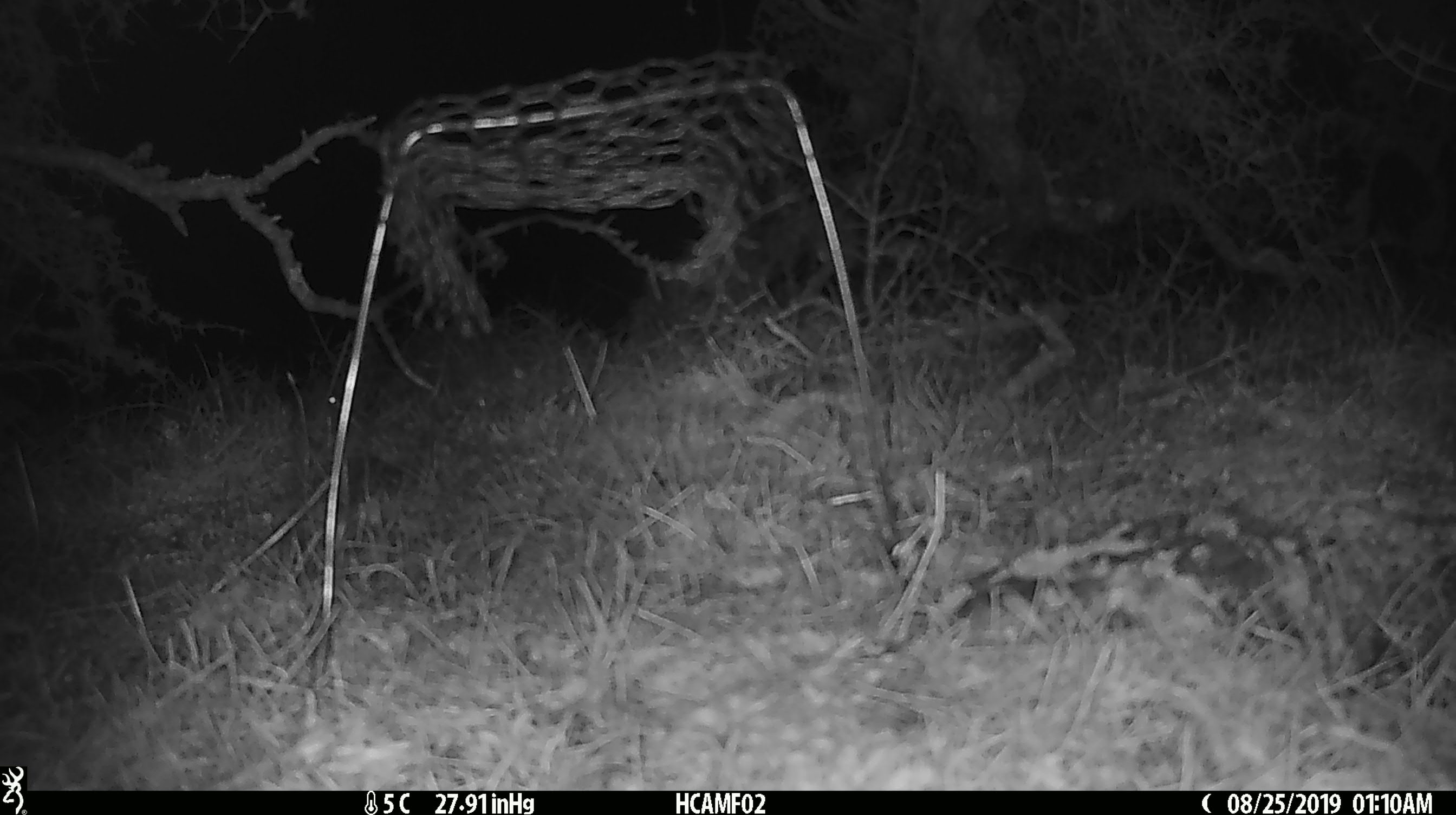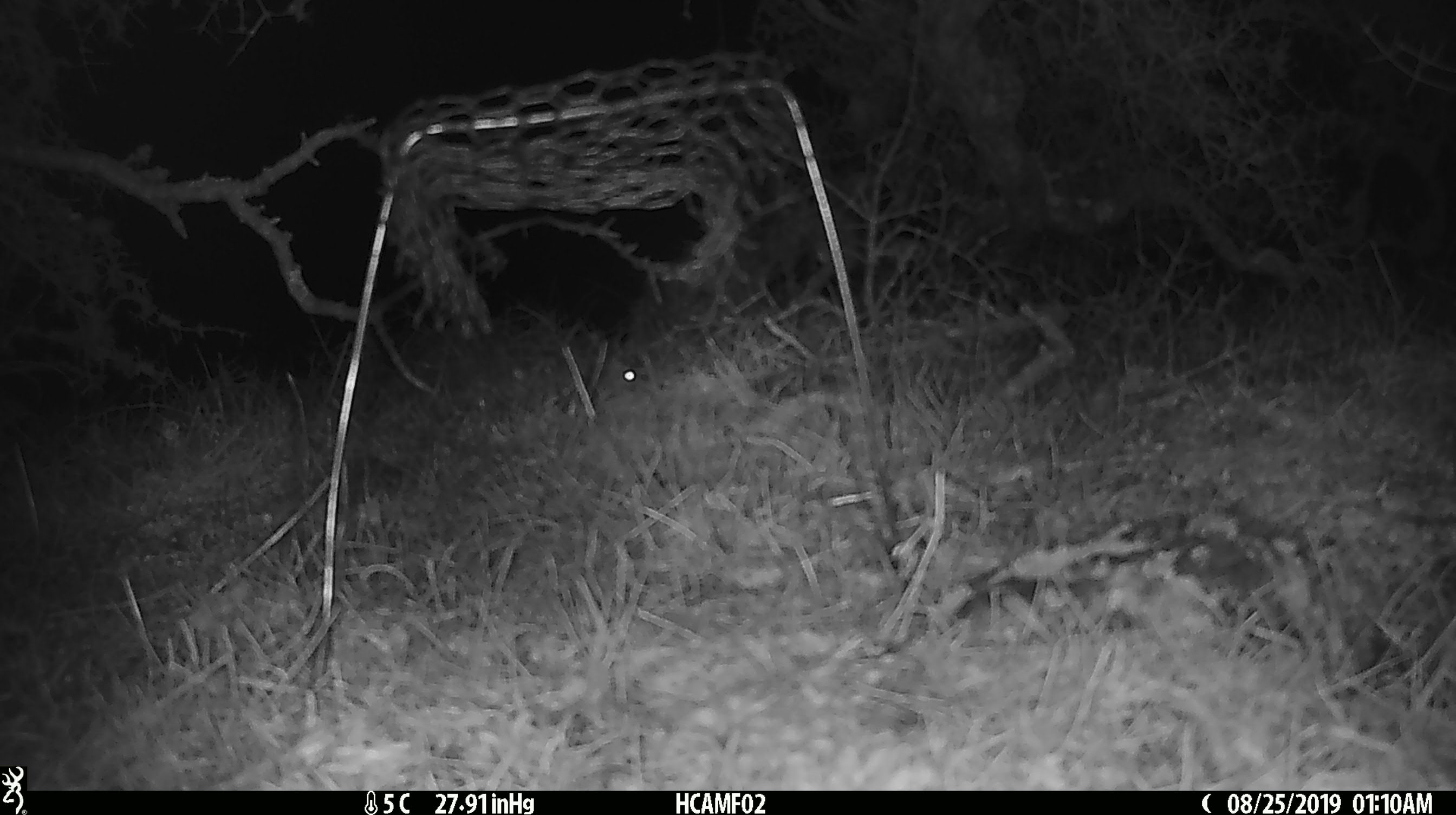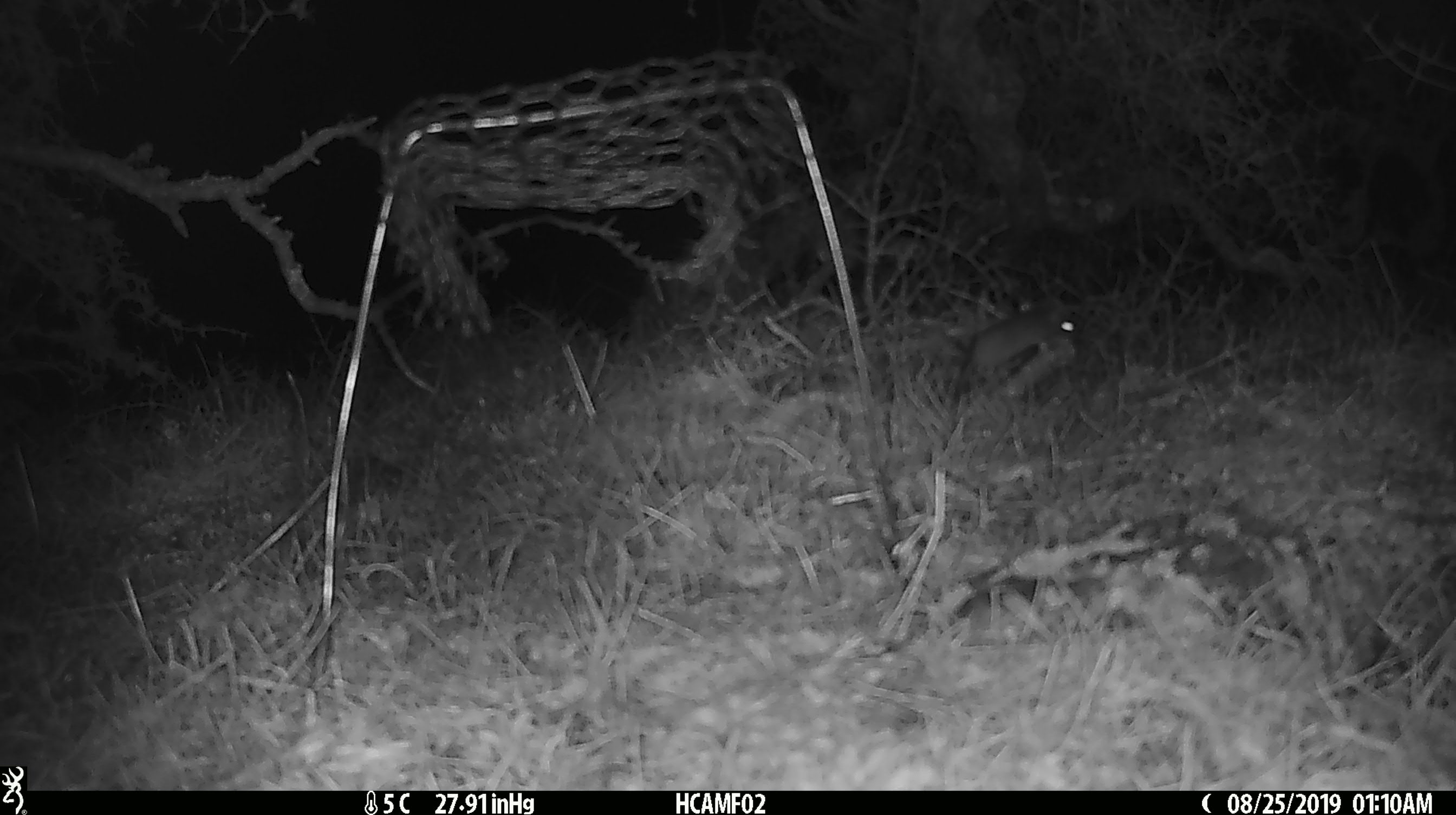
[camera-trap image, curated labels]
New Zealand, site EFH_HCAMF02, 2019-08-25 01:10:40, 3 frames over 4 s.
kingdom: Animalia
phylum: Chordata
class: Mammalia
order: Rodentia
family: Muridae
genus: Mus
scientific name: Mus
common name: mouse